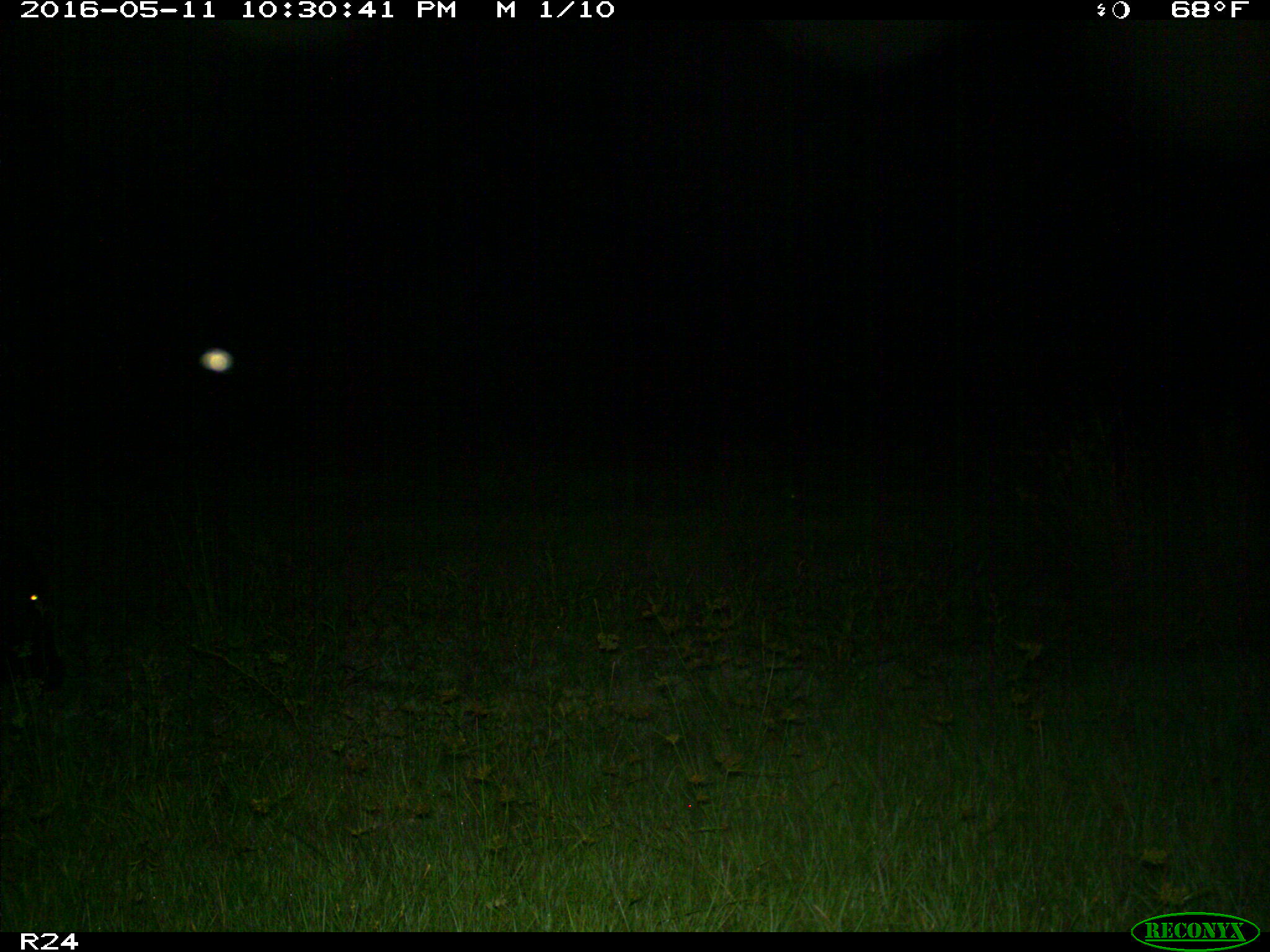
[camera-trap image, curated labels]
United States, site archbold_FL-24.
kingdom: Animalia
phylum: Chordata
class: Mammalia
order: Artiodactyla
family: Bovidae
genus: Bos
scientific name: Bos taurus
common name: domestic cow